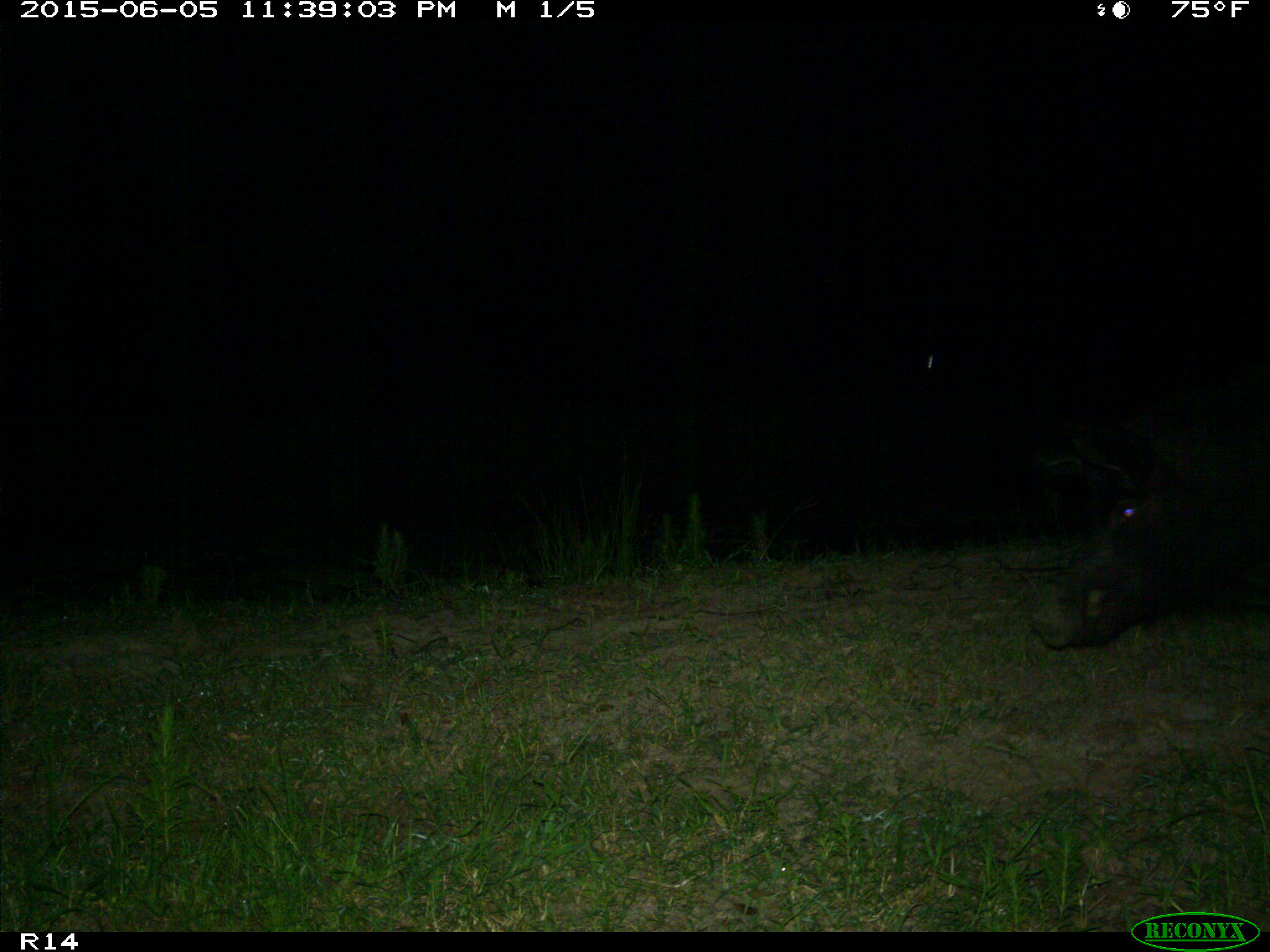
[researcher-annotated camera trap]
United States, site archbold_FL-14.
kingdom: Animalia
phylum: Chordata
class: Mammalia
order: Artiodactyla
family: Suidae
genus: Sus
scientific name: Sus scrofa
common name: wild boar